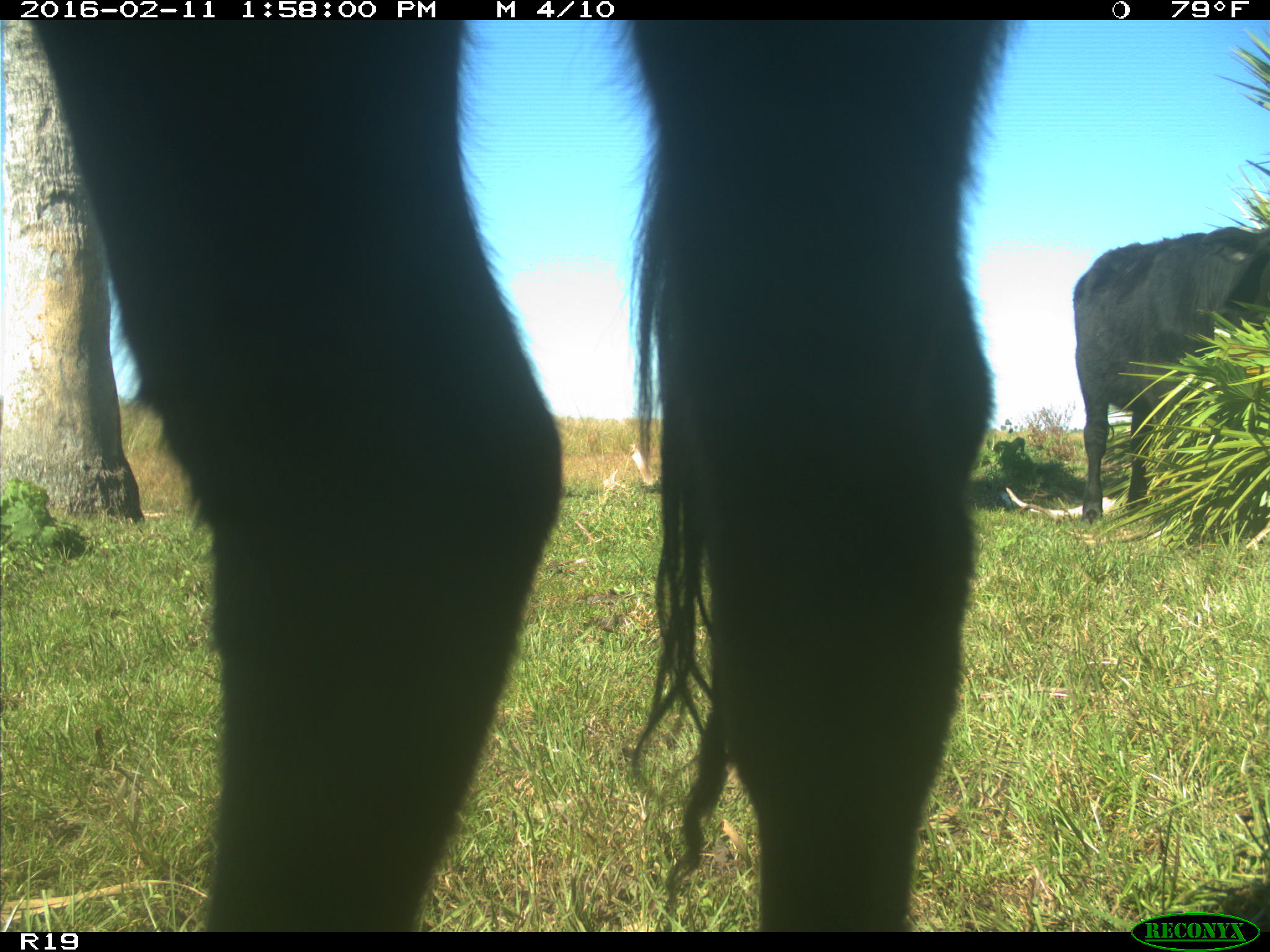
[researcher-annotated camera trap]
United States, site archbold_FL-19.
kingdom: Animalia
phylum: Chordata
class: Mammalia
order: Artiodactyla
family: Bovidae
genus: Bos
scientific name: Bos taurus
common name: domestic cow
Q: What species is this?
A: Bos taurus (domestic cow).